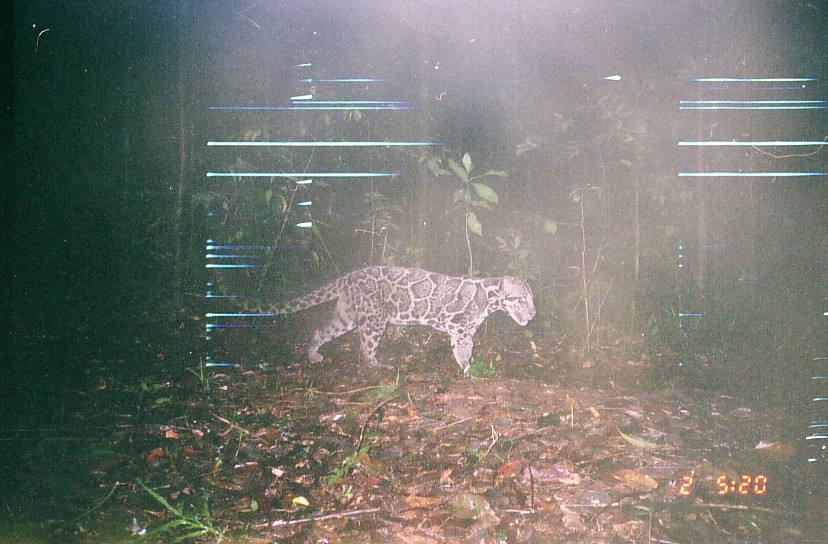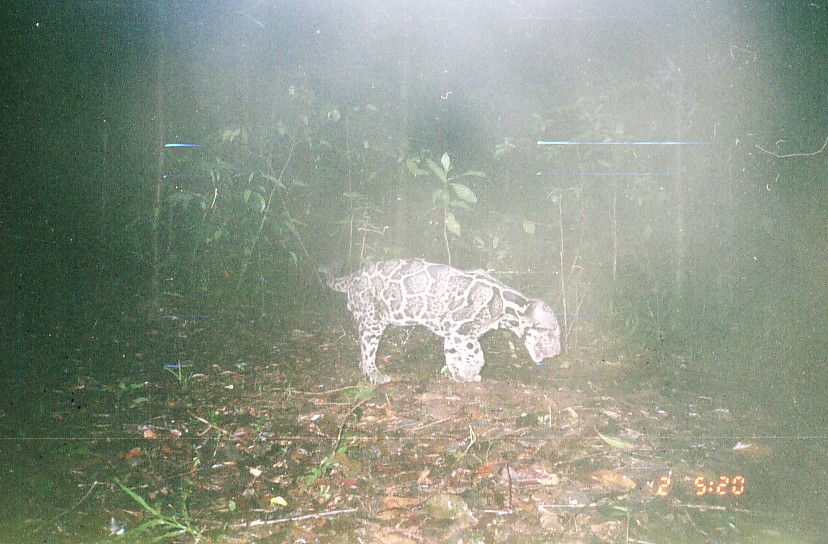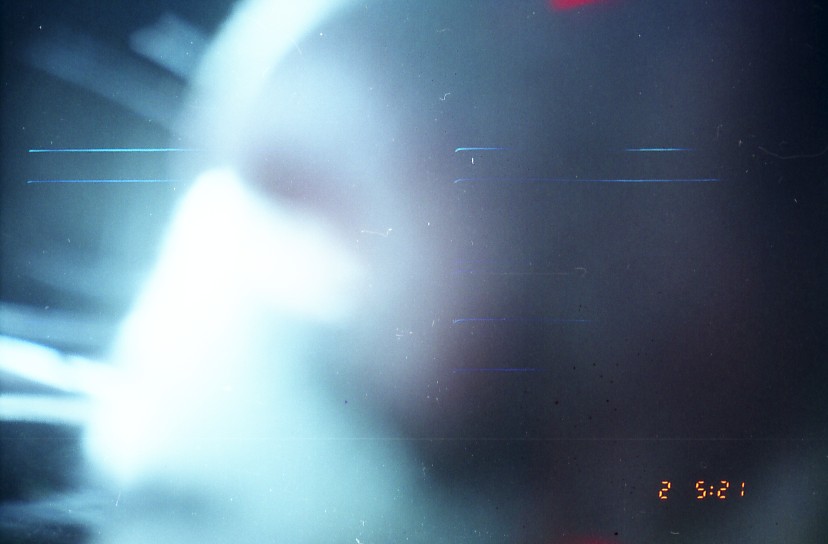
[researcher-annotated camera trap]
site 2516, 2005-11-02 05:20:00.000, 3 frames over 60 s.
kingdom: Animalia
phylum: Chordata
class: Mammalia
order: Carnivora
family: Felidae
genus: Neofelis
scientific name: Neofelis nebulosa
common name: mainland clouded leopard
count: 1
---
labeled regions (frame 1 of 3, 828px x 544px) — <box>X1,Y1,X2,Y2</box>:
neofelis nebulosa: <box>212,265,536,373</box>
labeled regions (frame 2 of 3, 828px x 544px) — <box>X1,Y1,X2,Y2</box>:
neofelis nebulosa: <box>318,257,561,385</box>